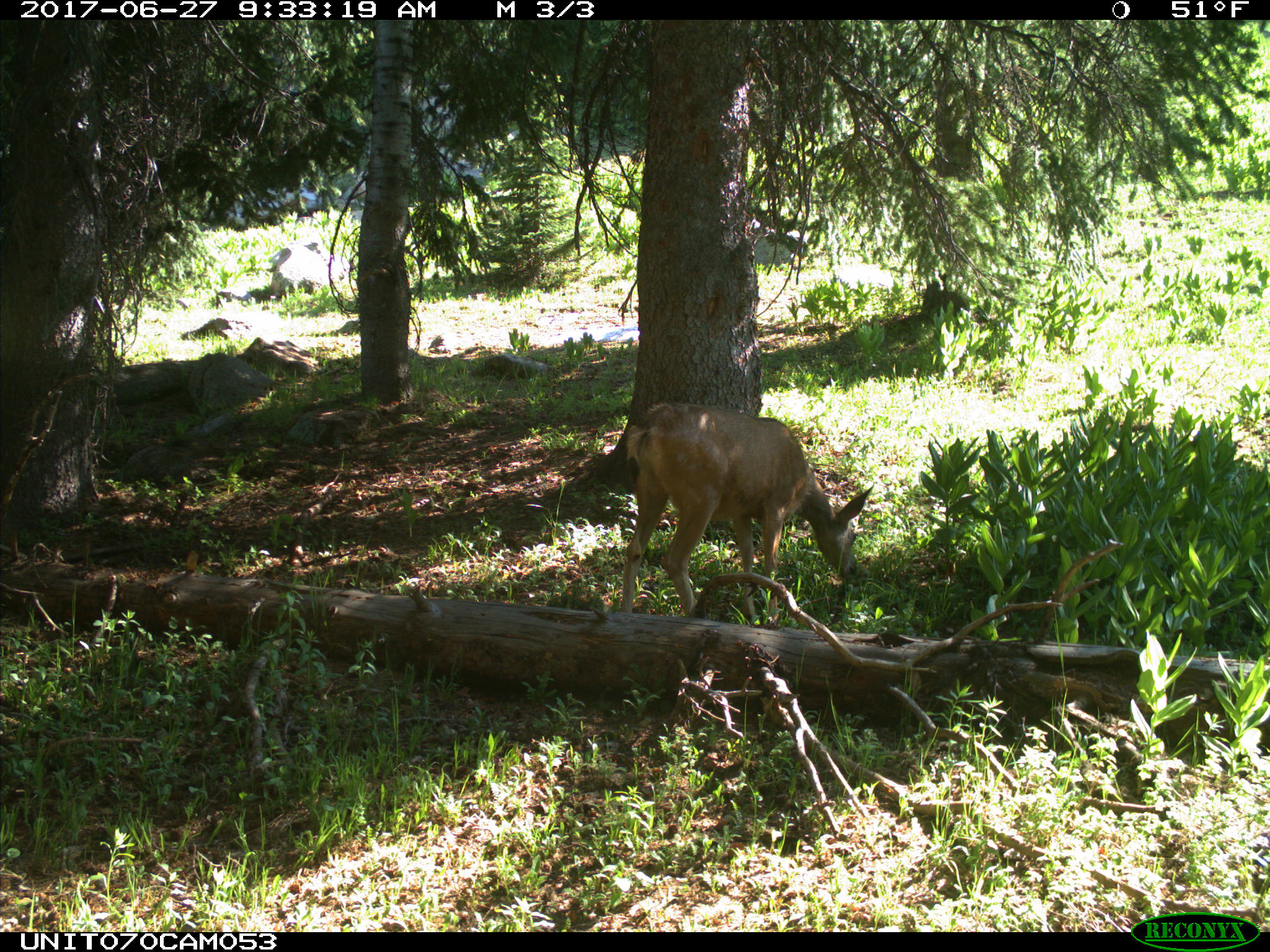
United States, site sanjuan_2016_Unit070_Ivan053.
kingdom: Animalia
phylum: Chordata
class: Mammalia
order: Artiodactyla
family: Cervidae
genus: Odocoileus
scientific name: Odocoileus hemionus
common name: mule deer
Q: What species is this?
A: Odocoileus hemionus (mule deer).